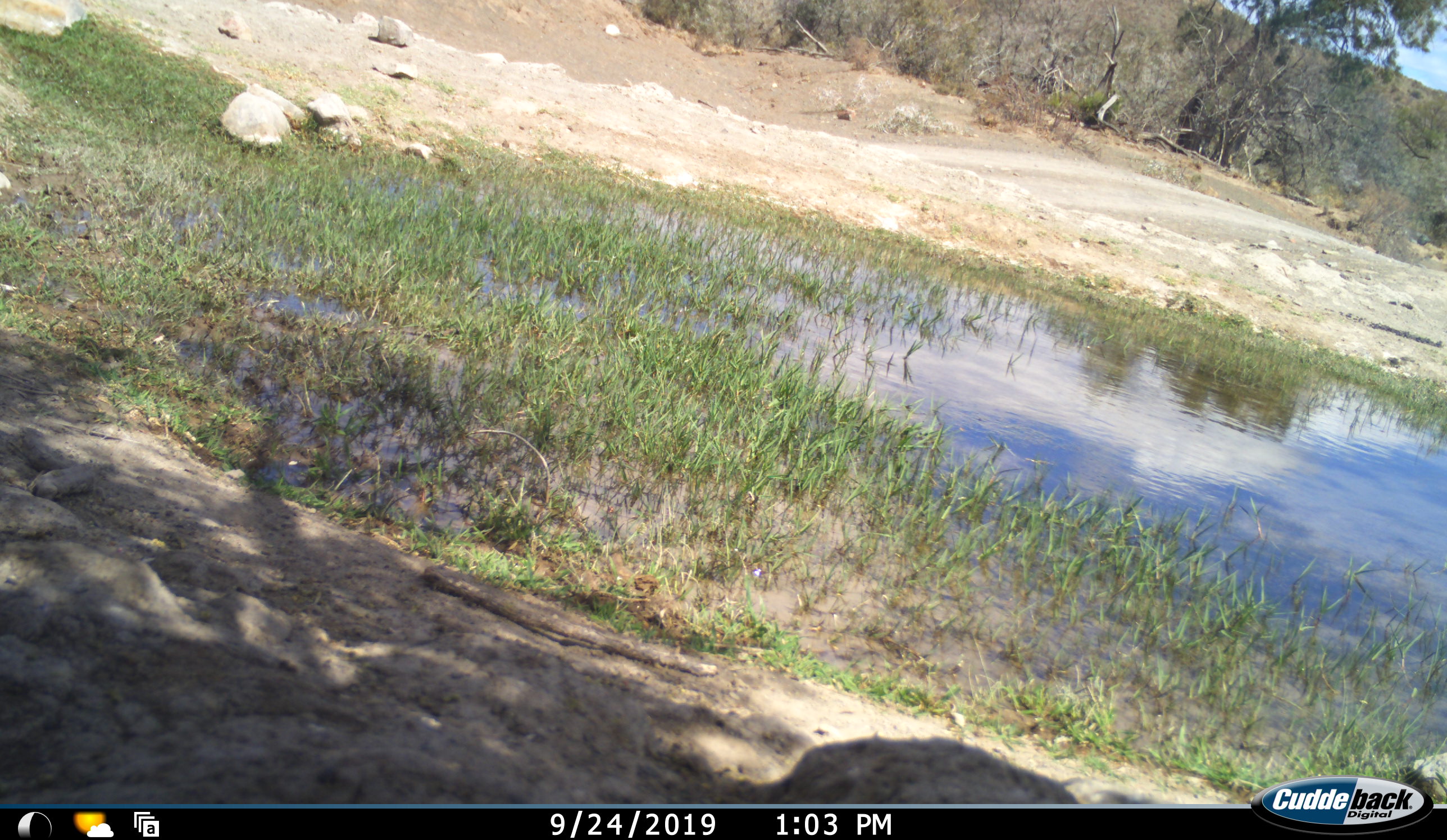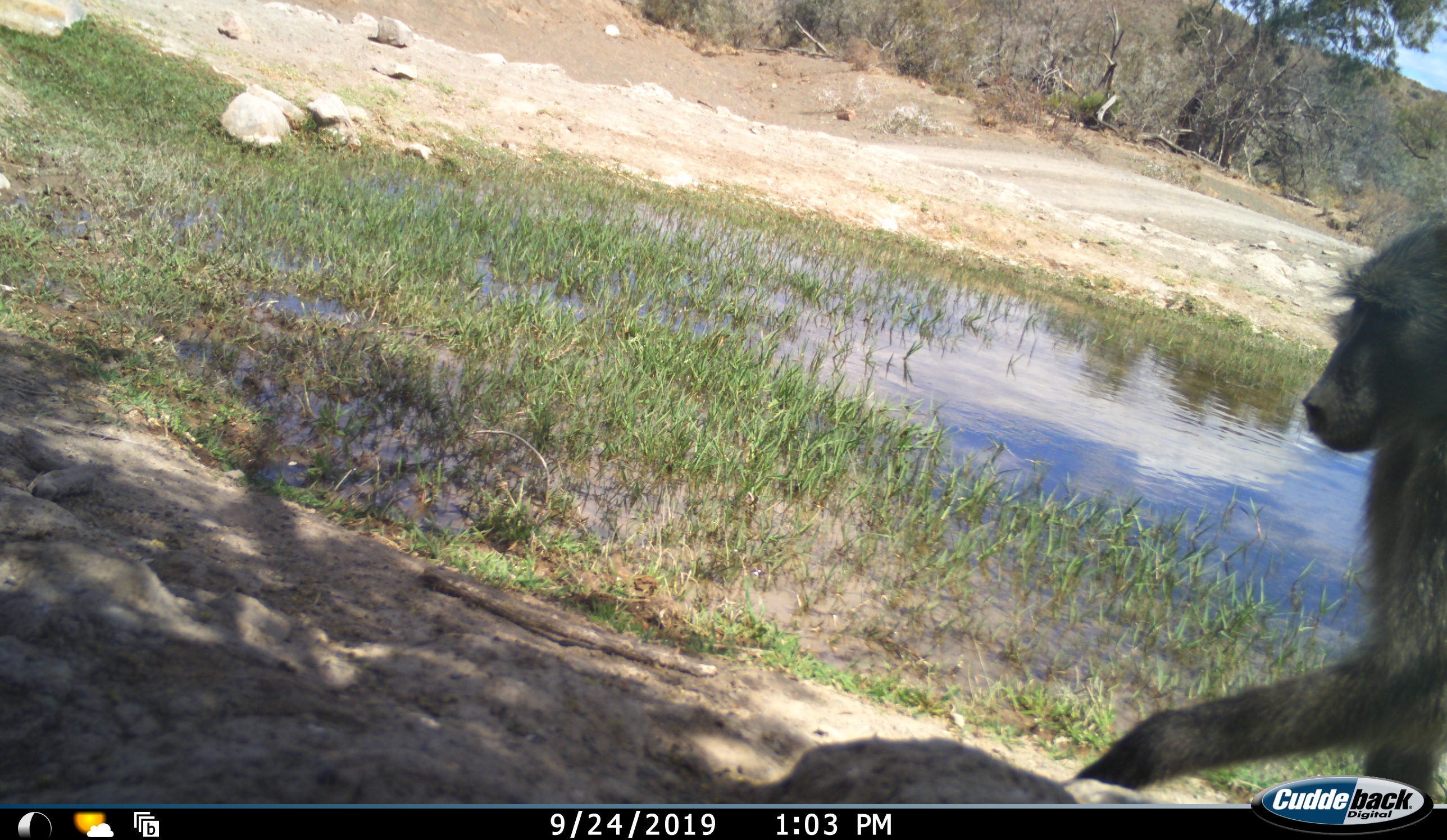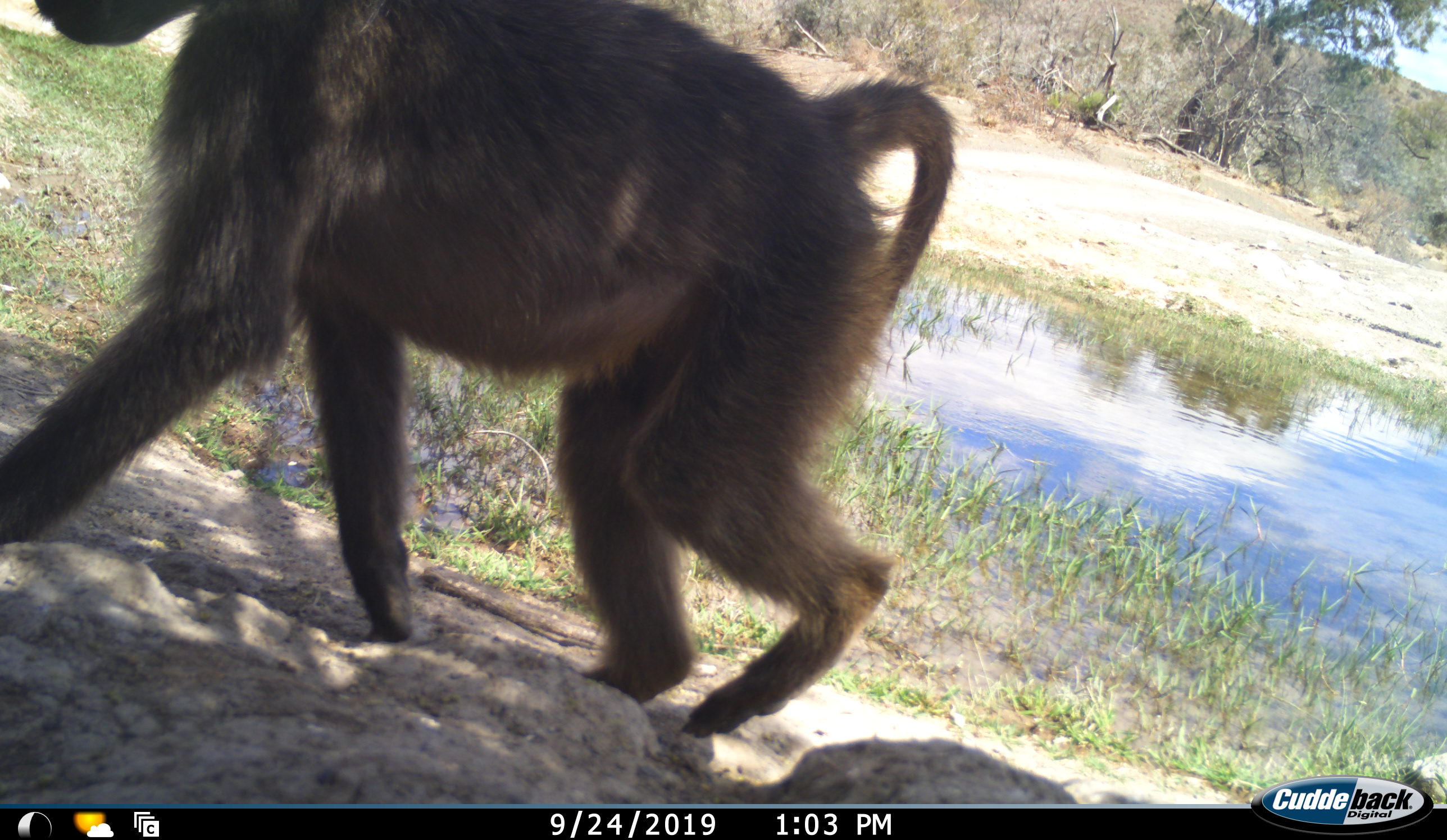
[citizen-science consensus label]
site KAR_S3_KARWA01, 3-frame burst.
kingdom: Animalia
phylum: Chordata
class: Mammalia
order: Primates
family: Cercopithecidae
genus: Papio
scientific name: Papio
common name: baboon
Baboon (Papio), count 1. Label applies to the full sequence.